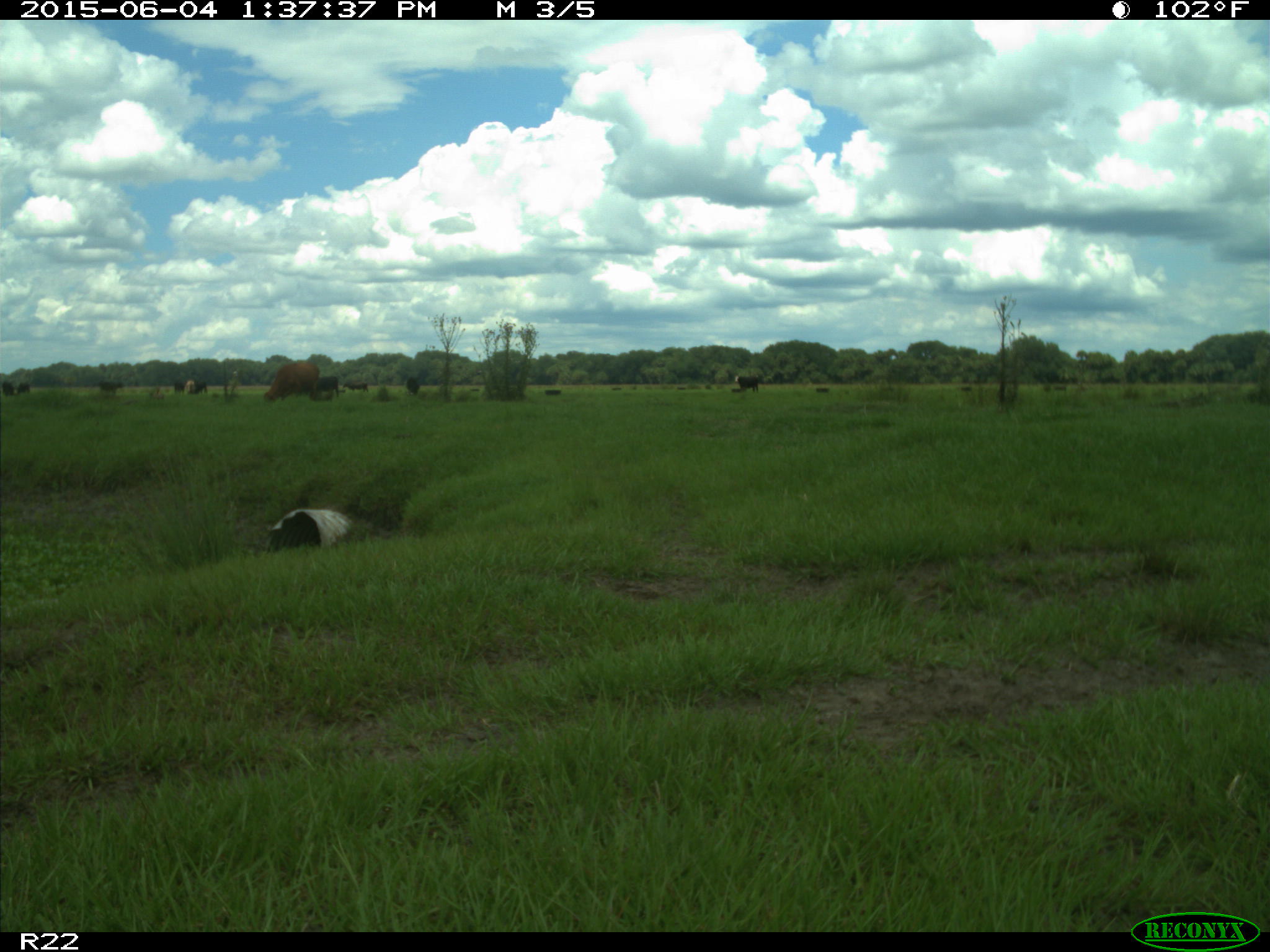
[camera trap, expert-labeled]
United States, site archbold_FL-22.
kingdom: Animalia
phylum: Chordata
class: Mammalia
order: Artiodactyla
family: Bovidae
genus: Bos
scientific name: Bos taurus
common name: domestic cow